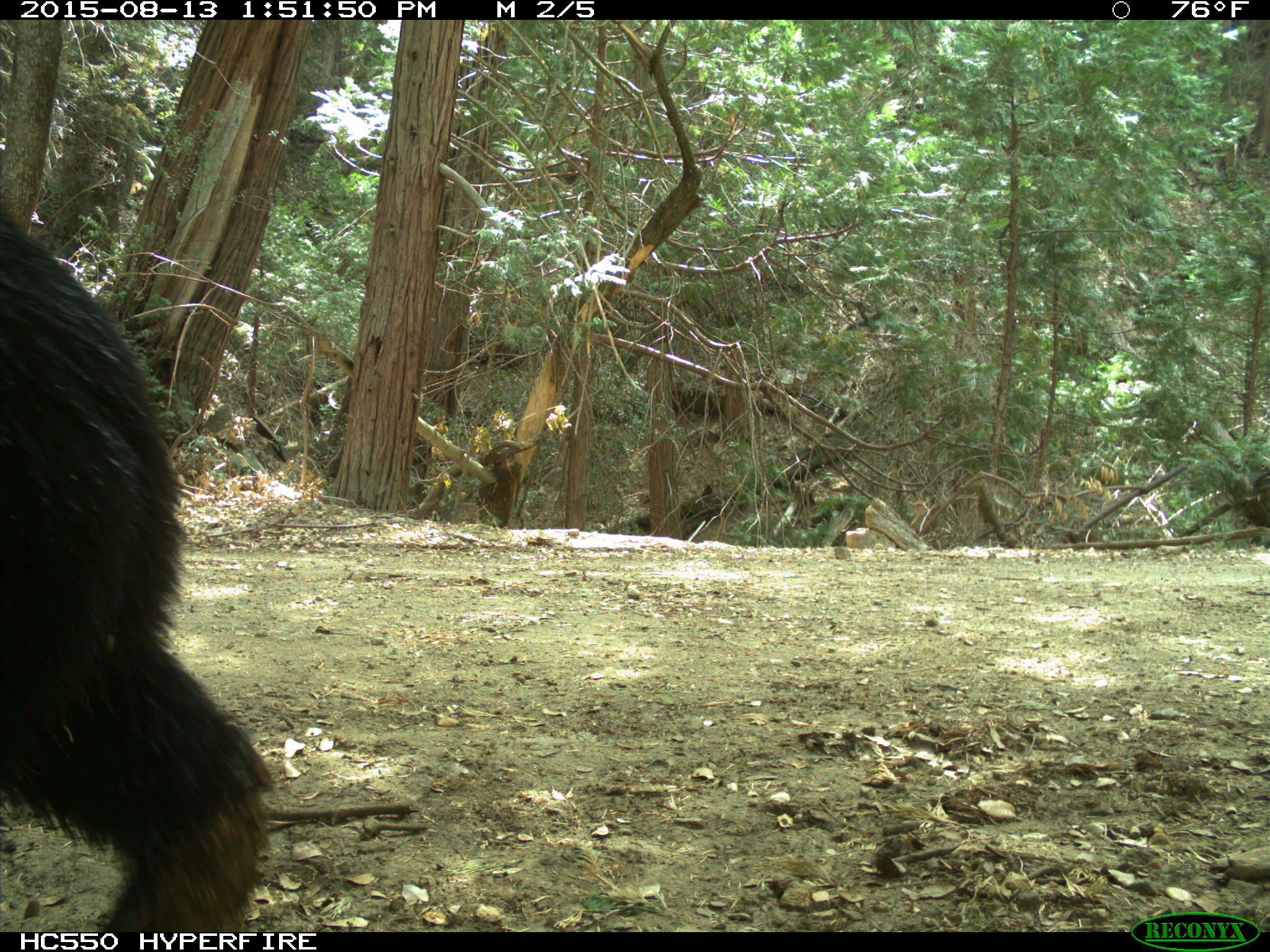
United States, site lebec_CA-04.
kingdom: Animalia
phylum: Chordata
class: Mammalia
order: Carnivora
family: Ursidae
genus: Ursus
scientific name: Ursus americanus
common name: american black bear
Ursus americanus (american black bear).